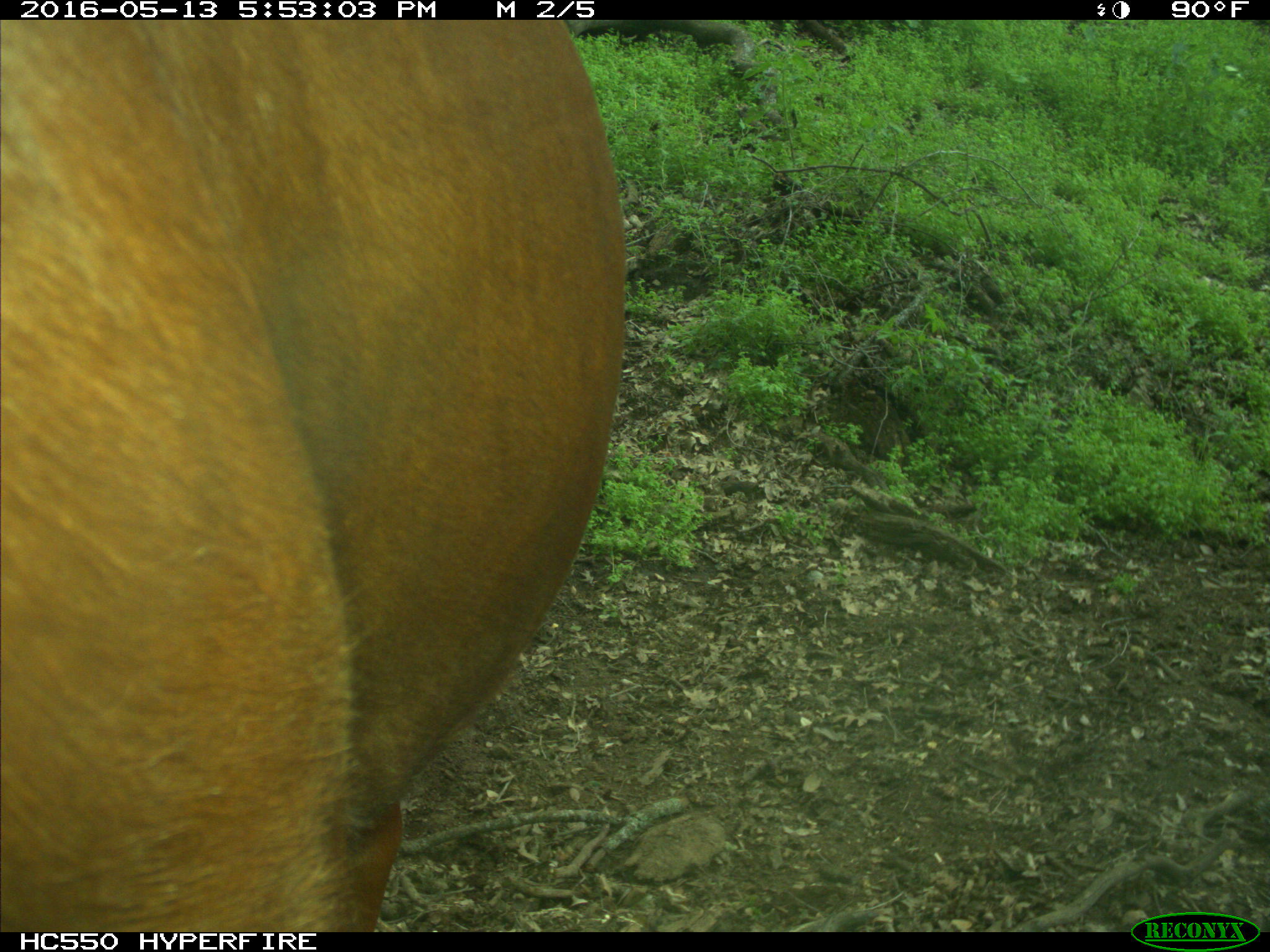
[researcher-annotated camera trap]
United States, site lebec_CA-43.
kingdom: Animalia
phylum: Chordata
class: Mammalia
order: Artiodactyla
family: Bovidae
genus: Bos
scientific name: Bos taurus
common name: domestic cow